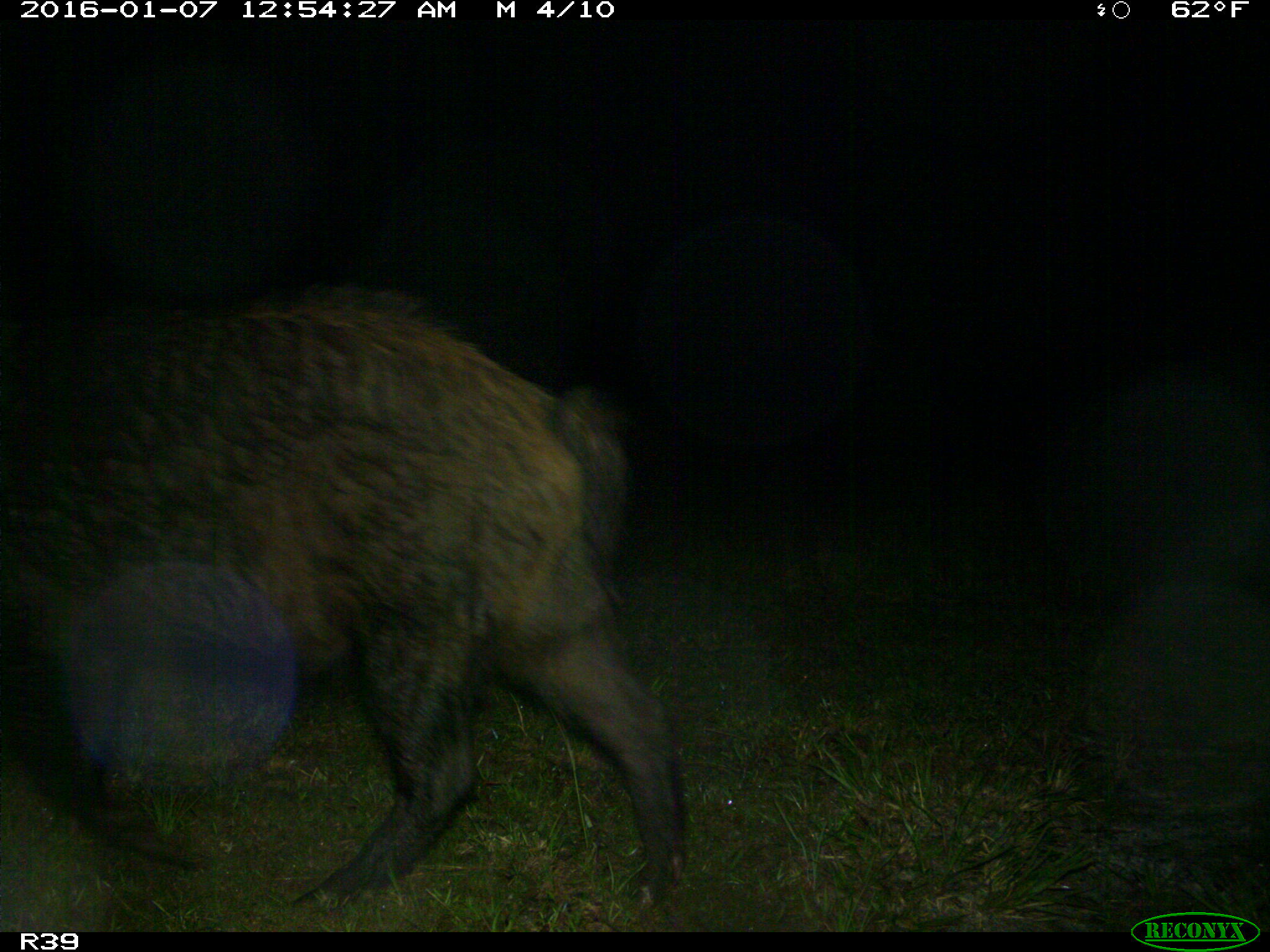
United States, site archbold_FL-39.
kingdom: Animalia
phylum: Chordata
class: Mammalia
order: Artiodactyla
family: Suidae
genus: Sus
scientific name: Sus scrofa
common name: wild boar